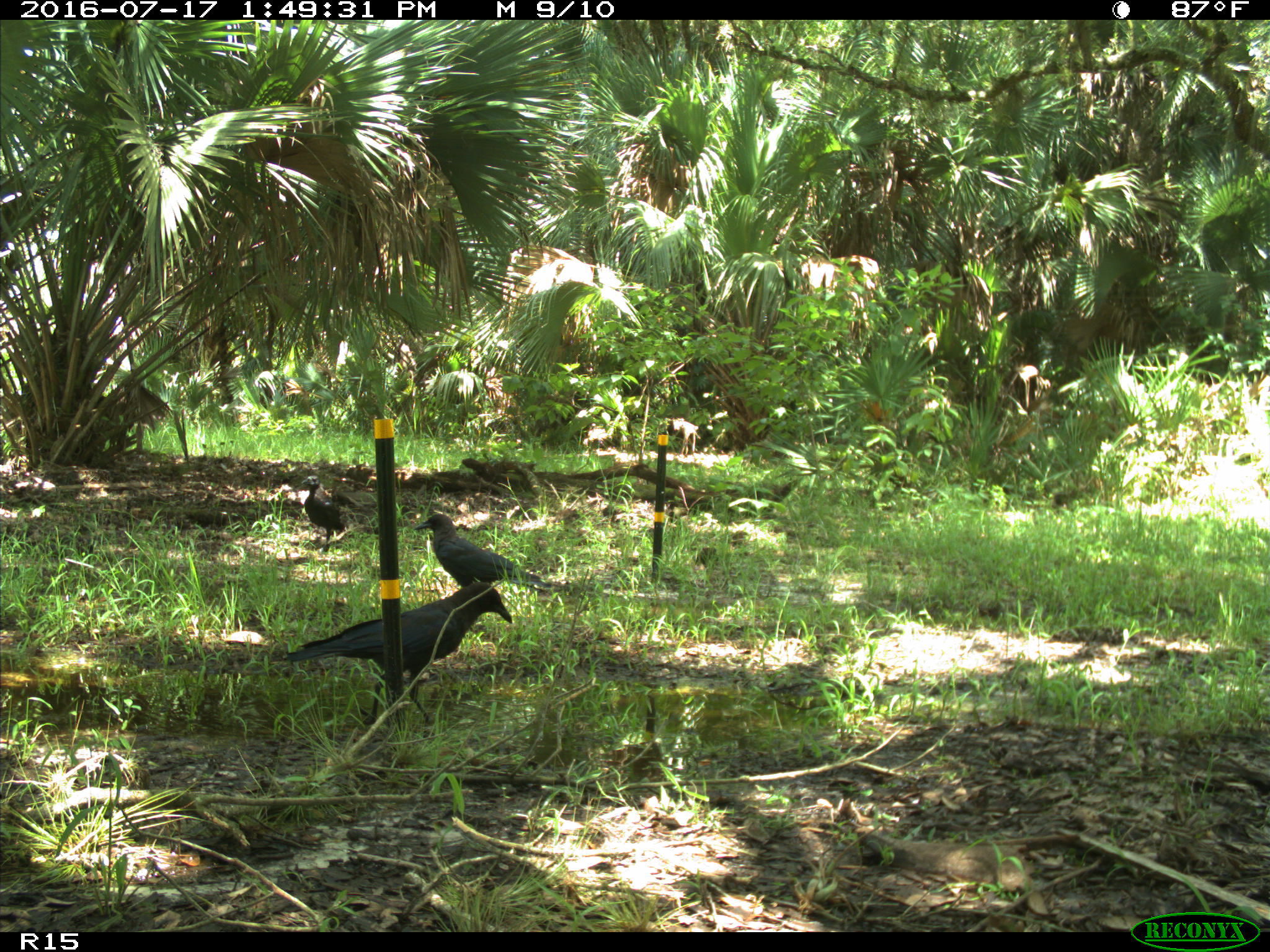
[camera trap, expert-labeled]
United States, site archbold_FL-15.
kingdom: Animalia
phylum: Chordata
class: Aves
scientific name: Aves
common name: birds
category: unidentified bird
Unidentified bird (birds) (Aves).